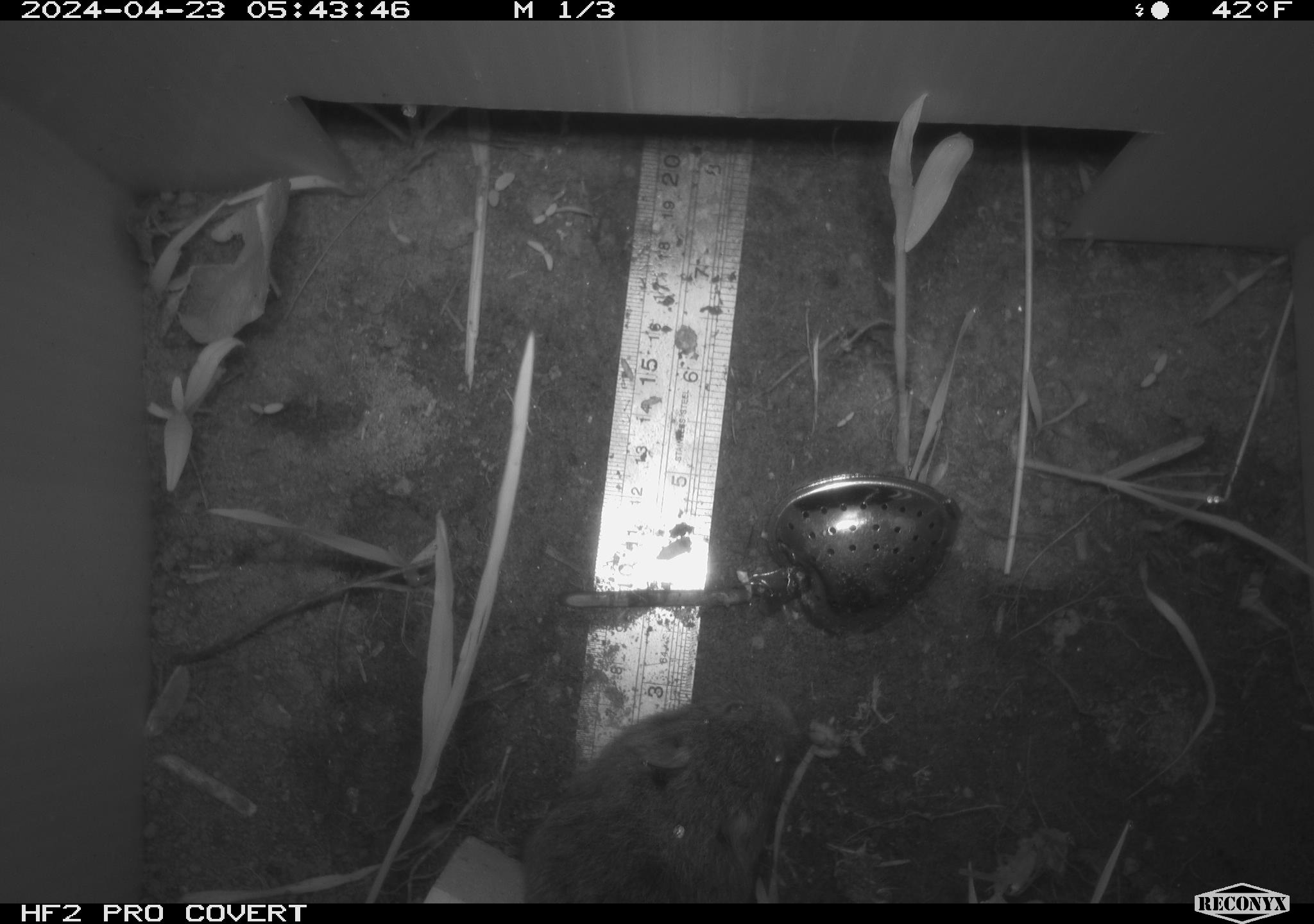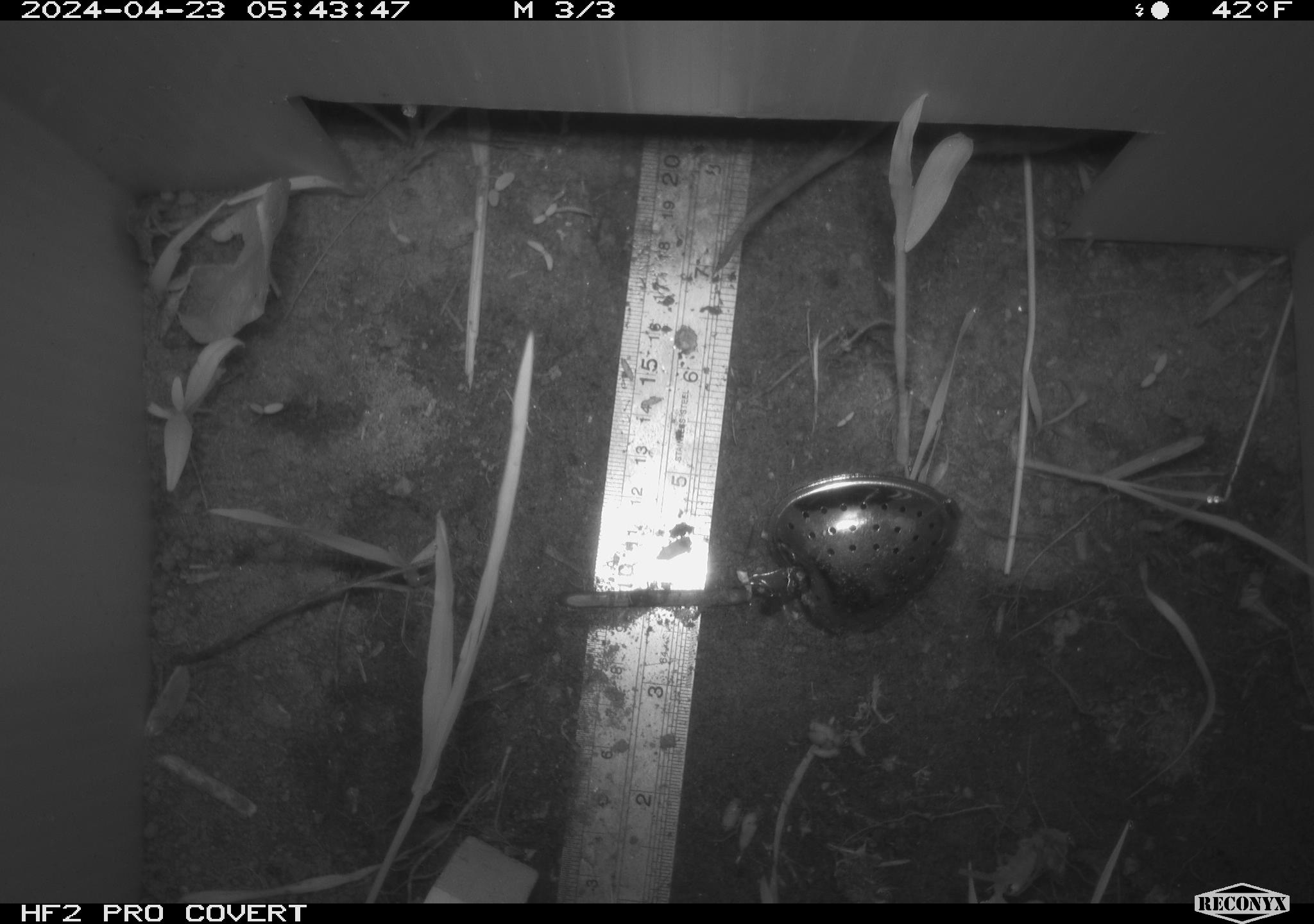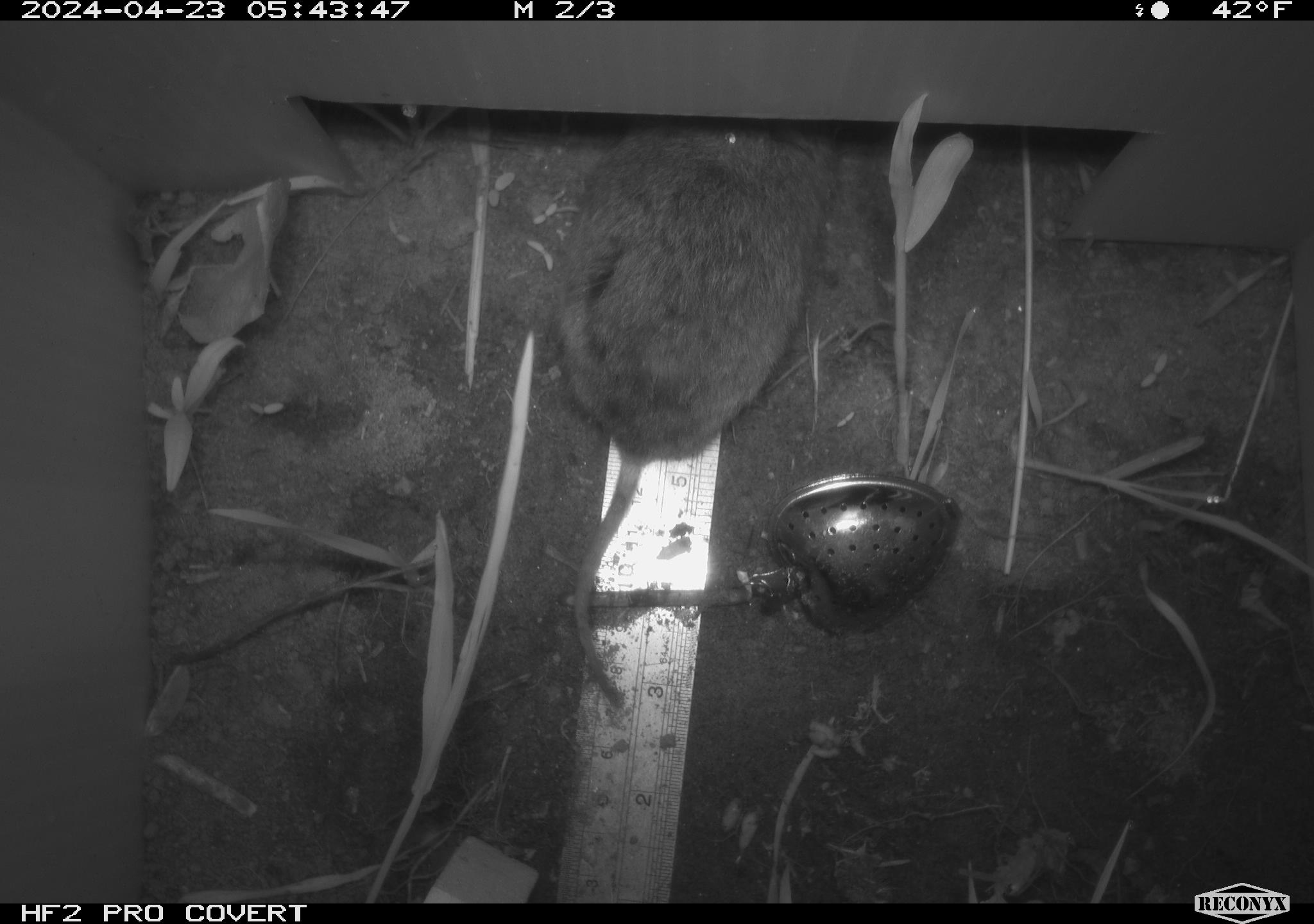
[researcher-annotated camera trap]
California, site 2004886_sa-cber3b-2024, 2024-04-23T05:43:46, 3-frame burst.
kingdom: Animalia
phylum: Chordata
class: Mammalia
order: Rodentia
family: Cricetidae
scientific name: Arvicolinae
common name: voles, lemmings, and muskrats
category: arvicolinae subfamily